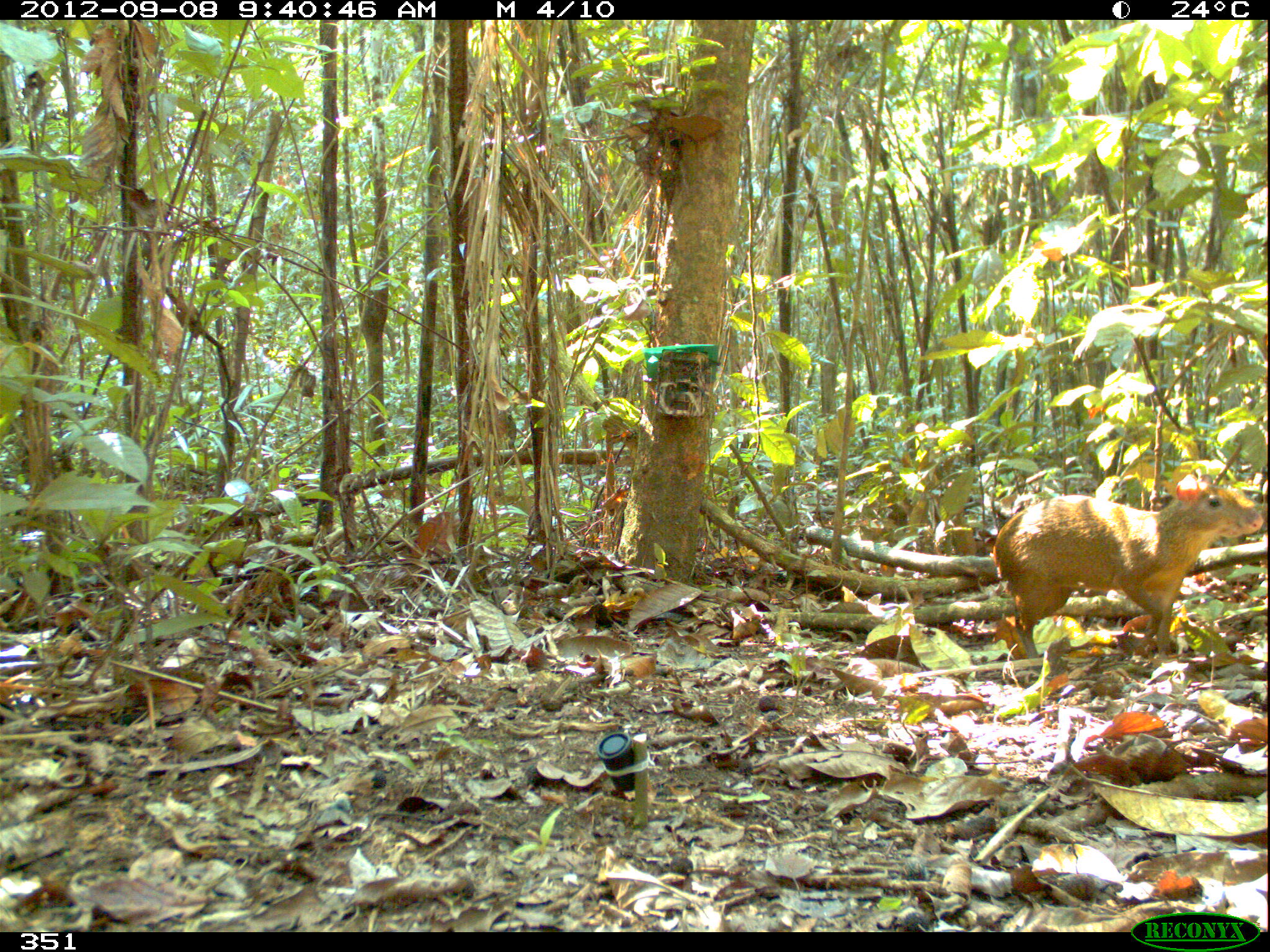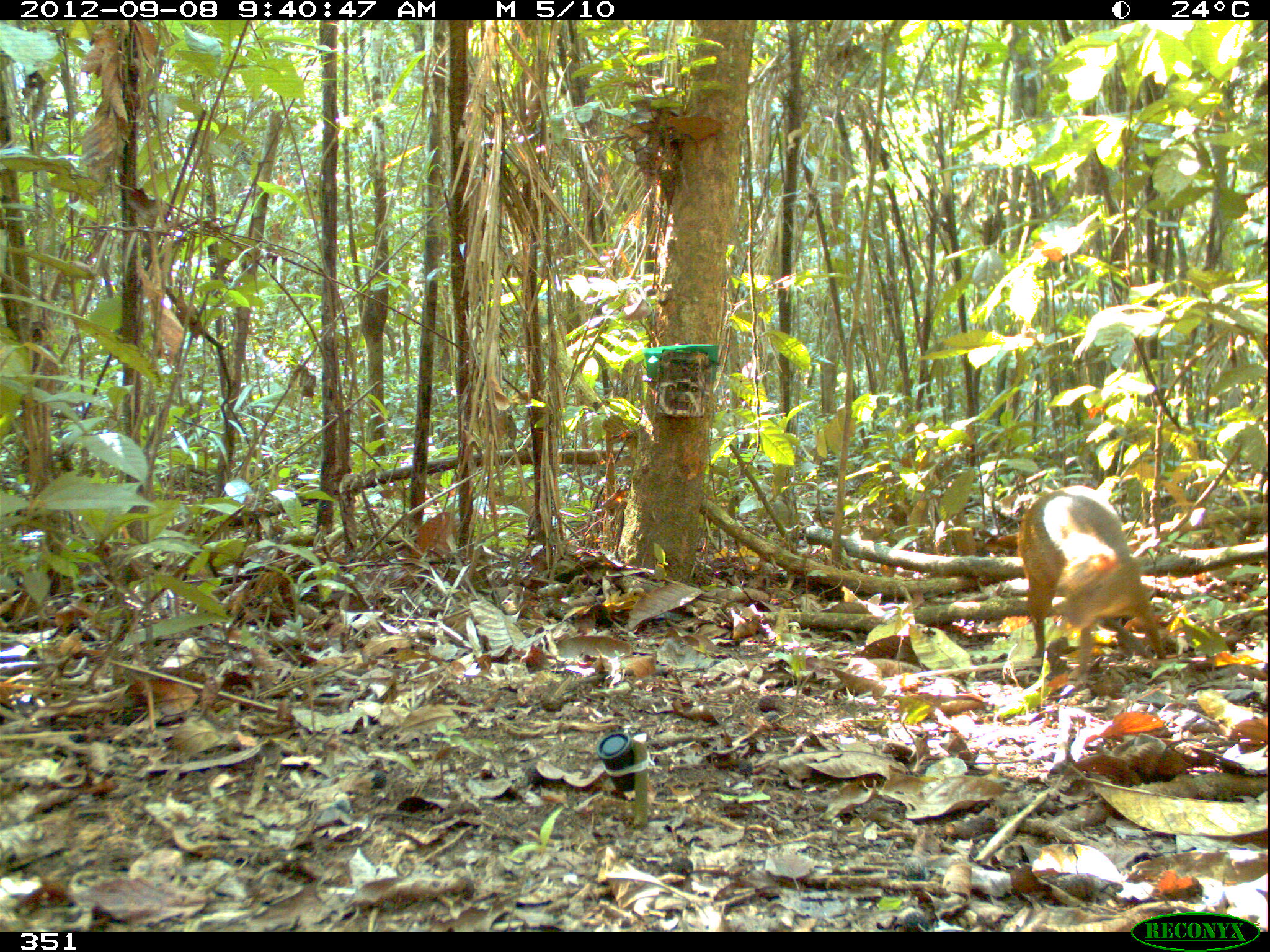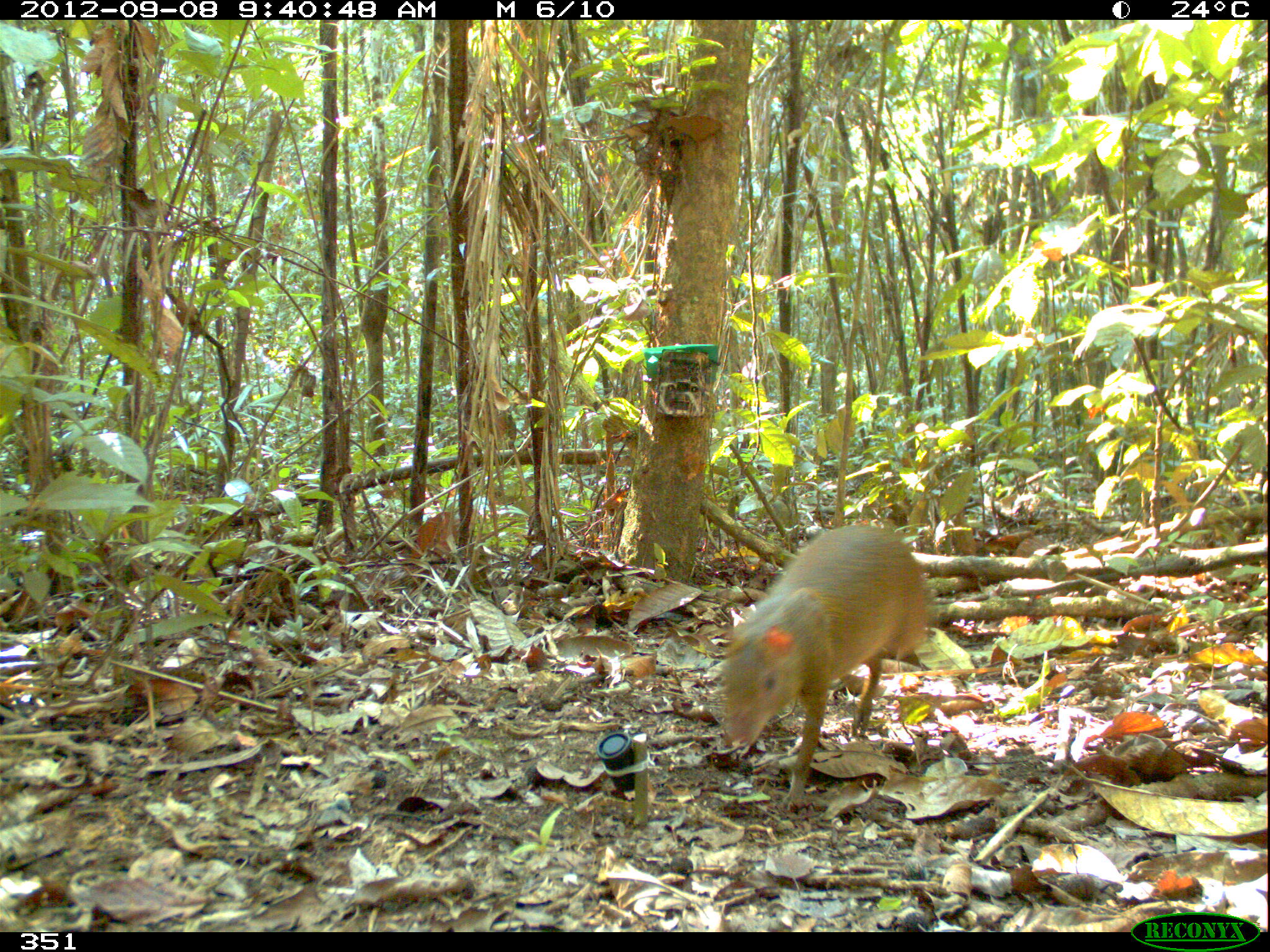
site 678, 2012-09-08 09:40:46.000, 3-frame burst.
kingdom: Animalia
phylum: Chordata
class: Mammalia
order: Rodentia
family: Dasyproctidae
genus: Dasyprocta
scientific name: Dasyprocta punctata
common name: central american agouti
Dasyprocta punctata (central american agouti).